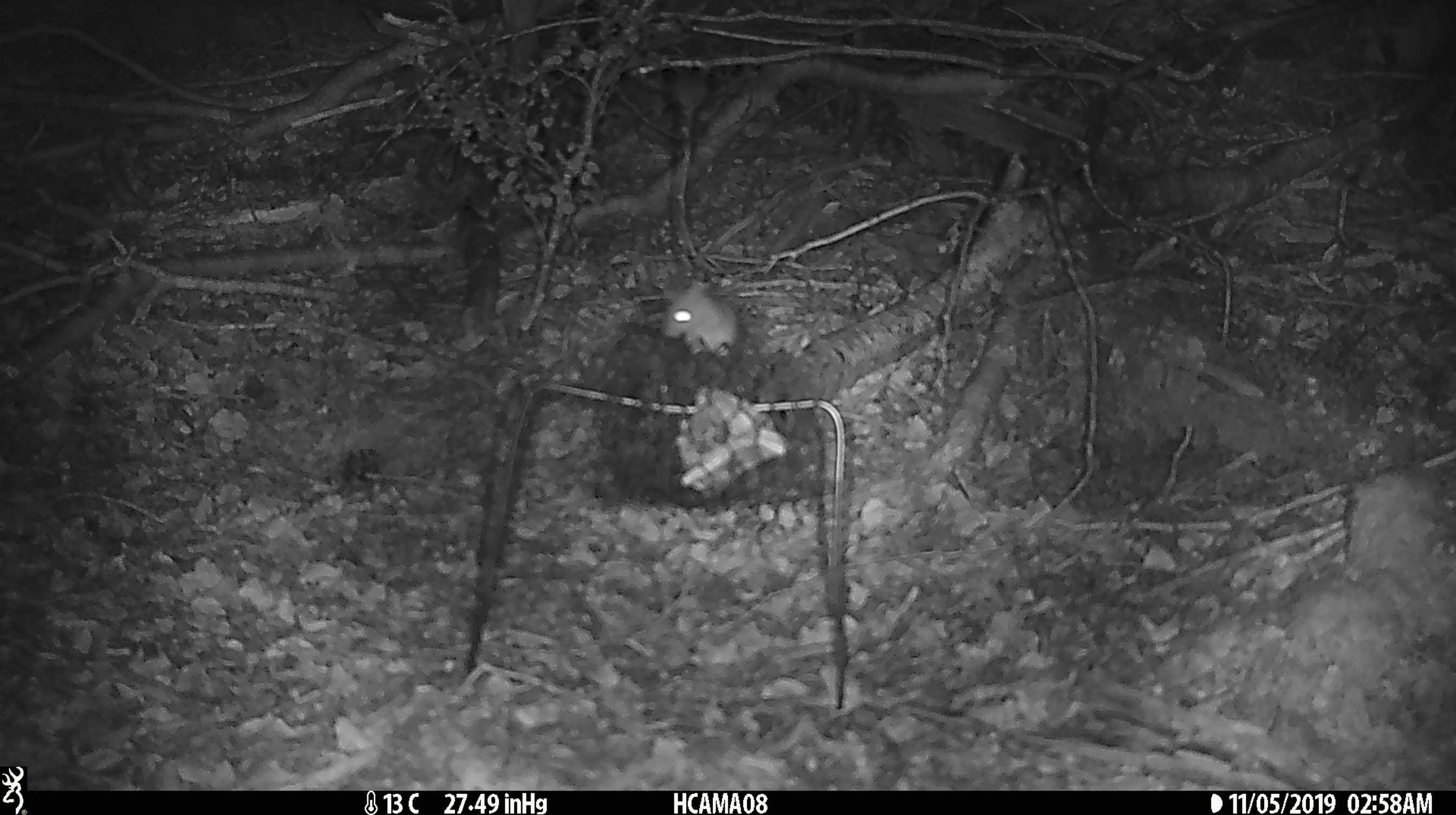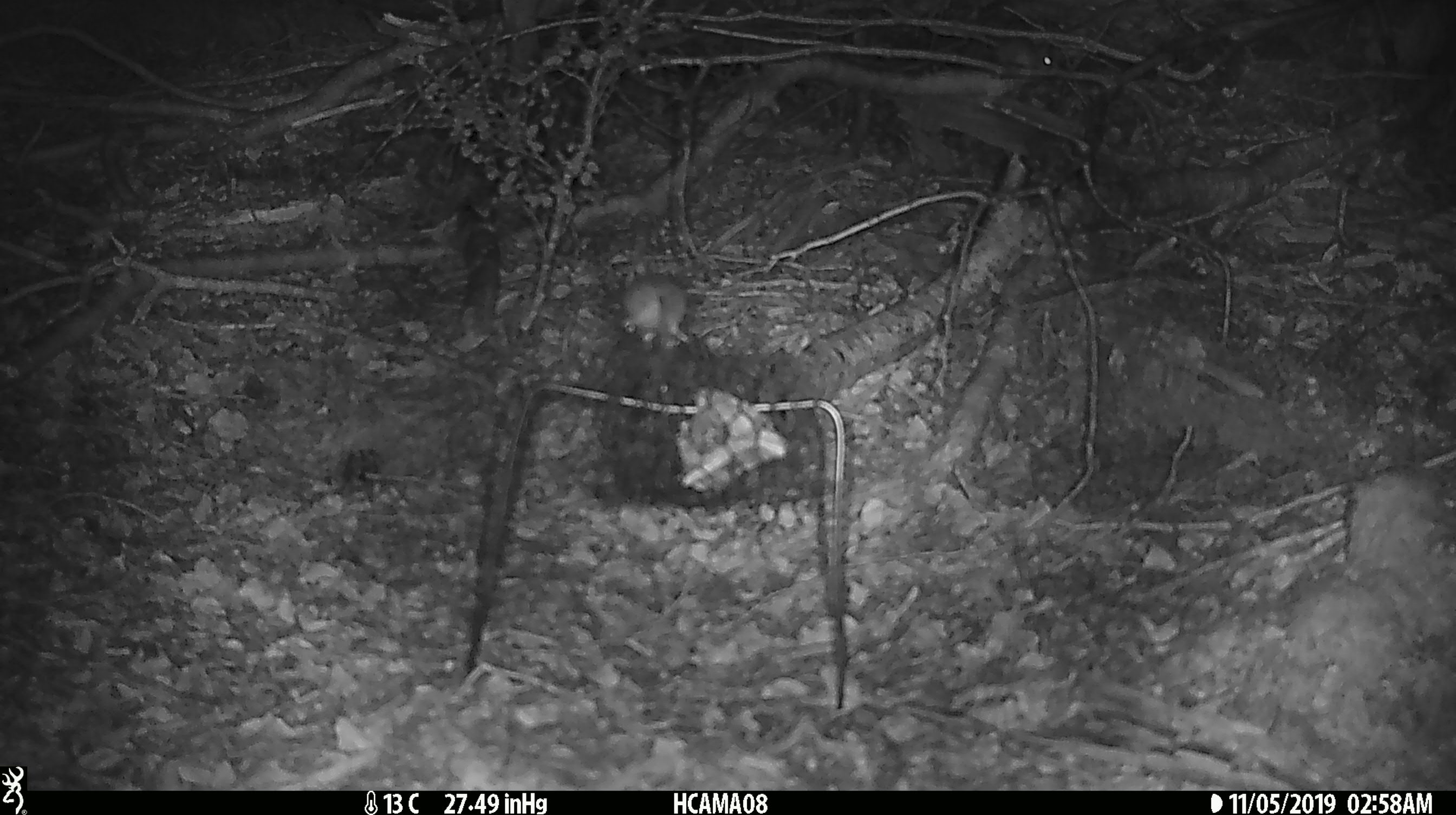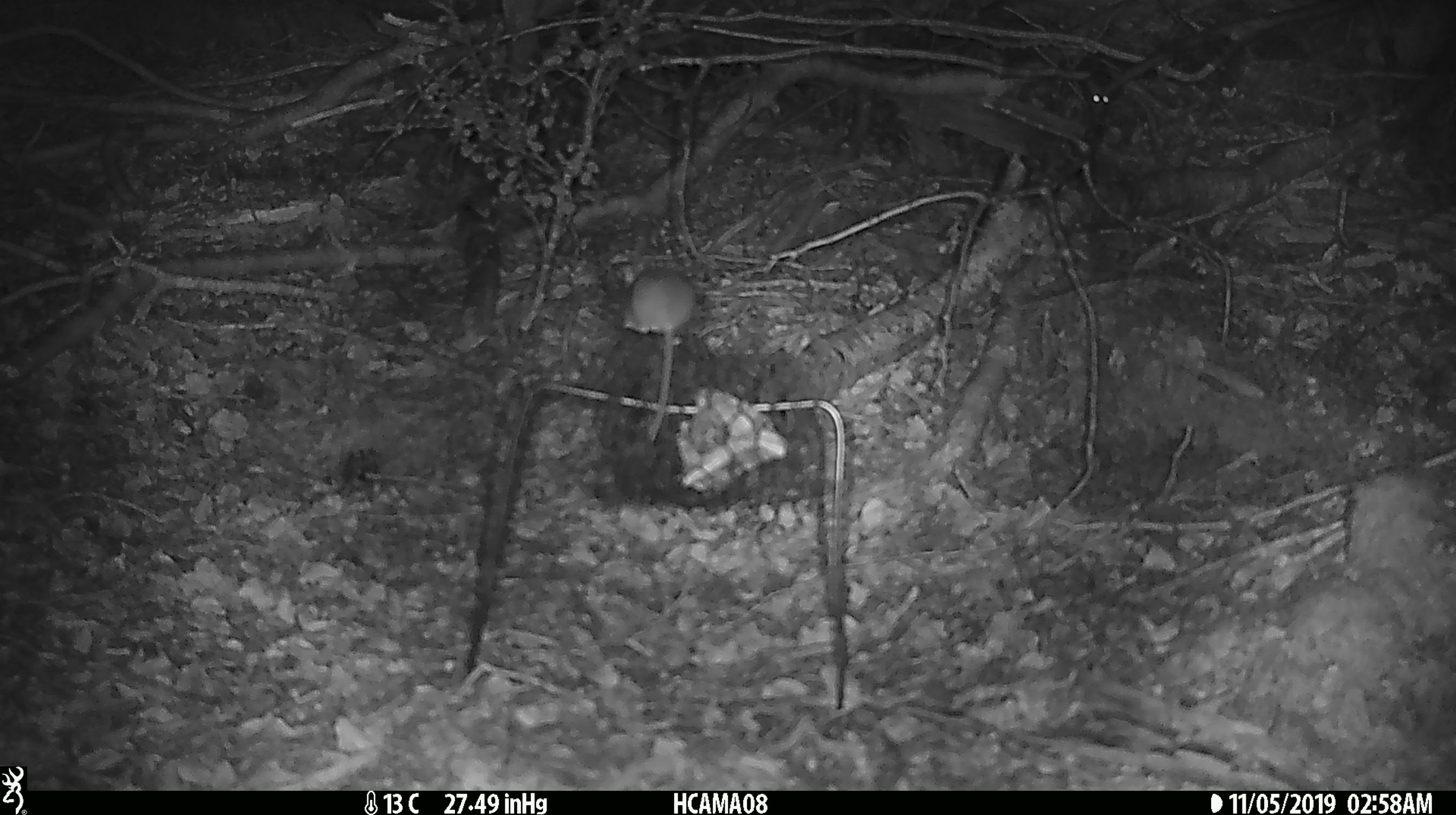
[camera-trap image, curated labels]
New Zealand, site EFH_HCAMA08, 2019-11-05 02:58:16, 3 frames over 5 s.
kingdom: Animalia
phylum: Chordata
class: Mammalia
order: Rodentia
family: Muridae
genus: Mus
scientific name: Mus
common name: mouse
Mouse (Mus).